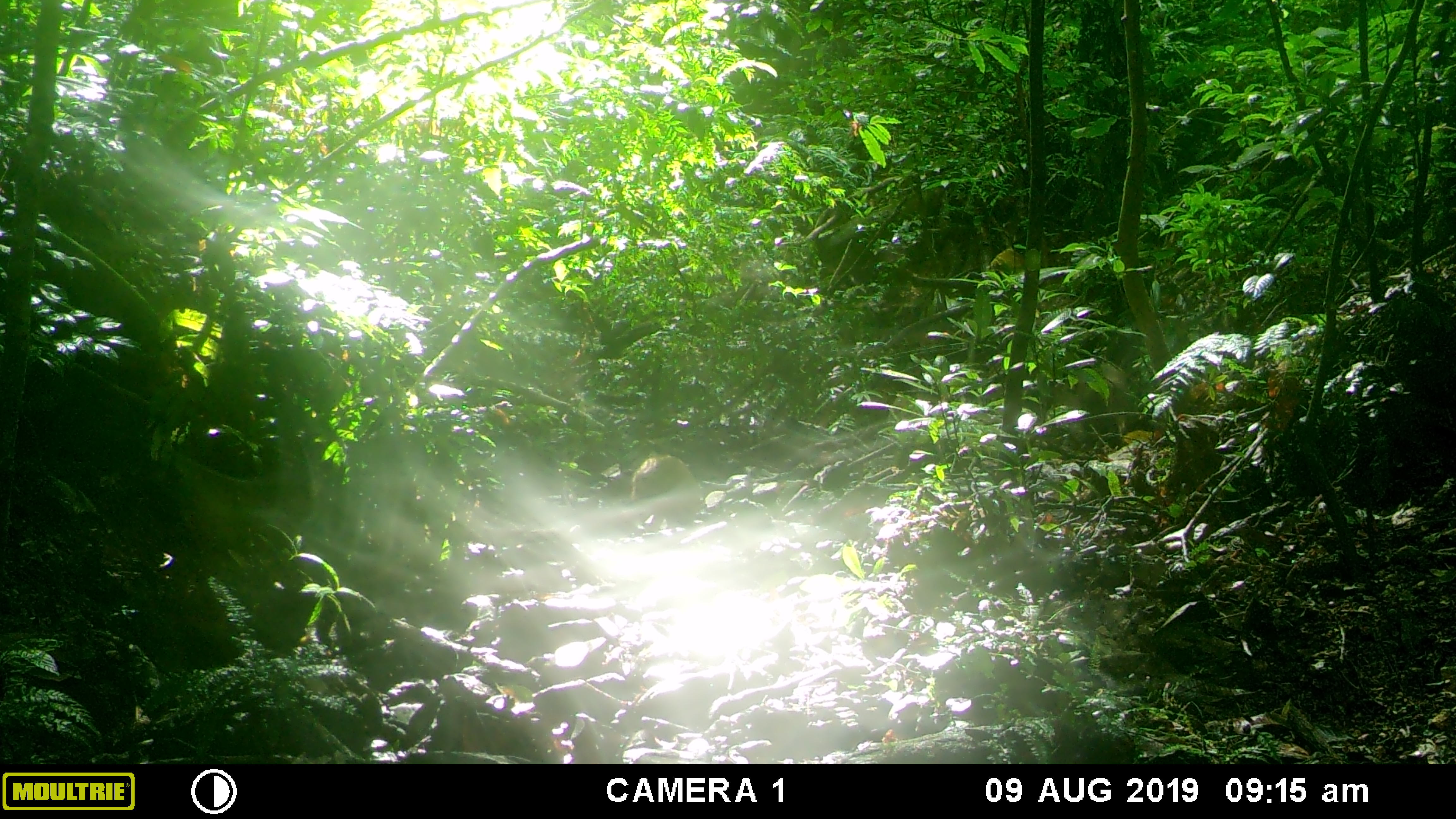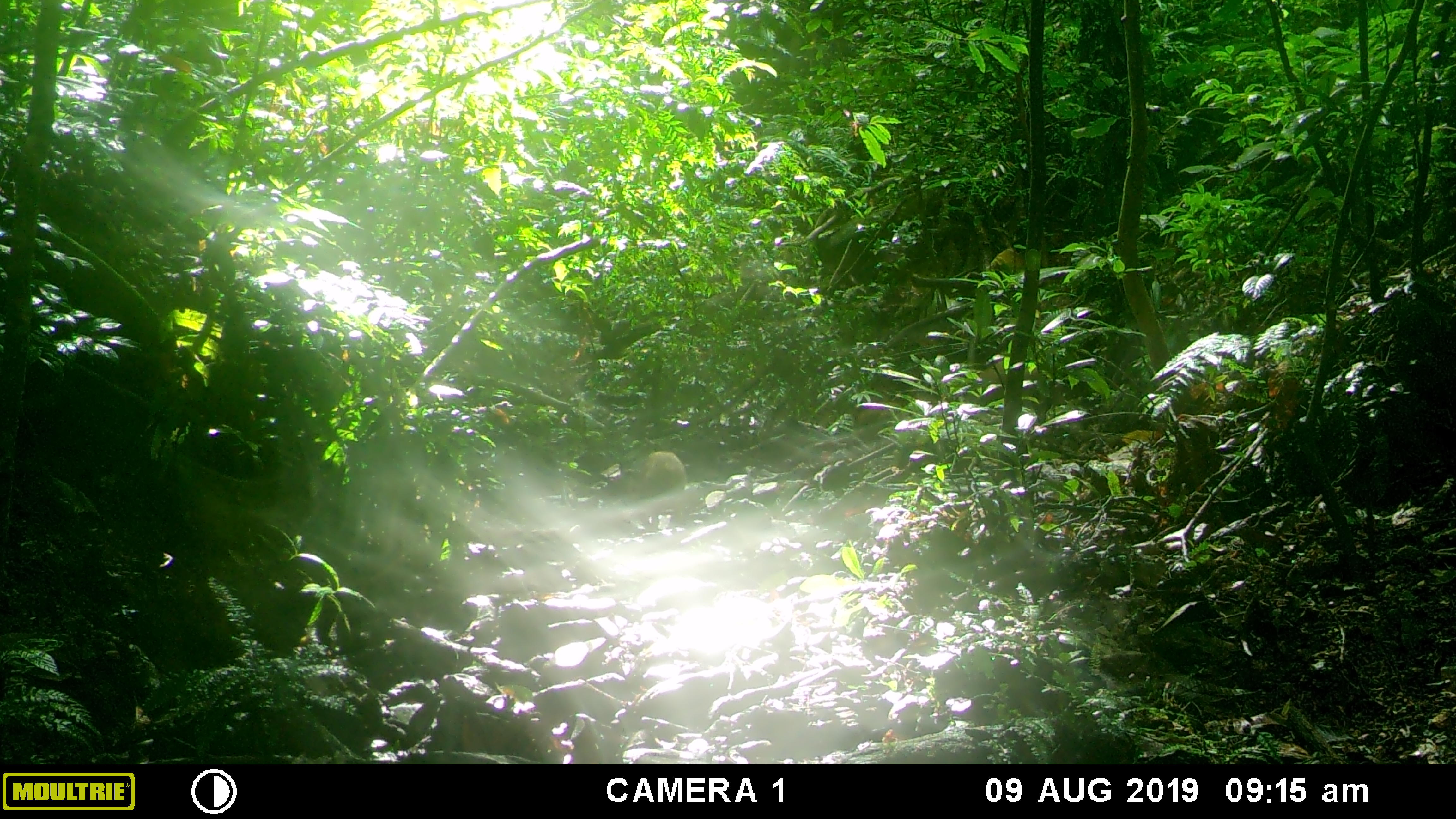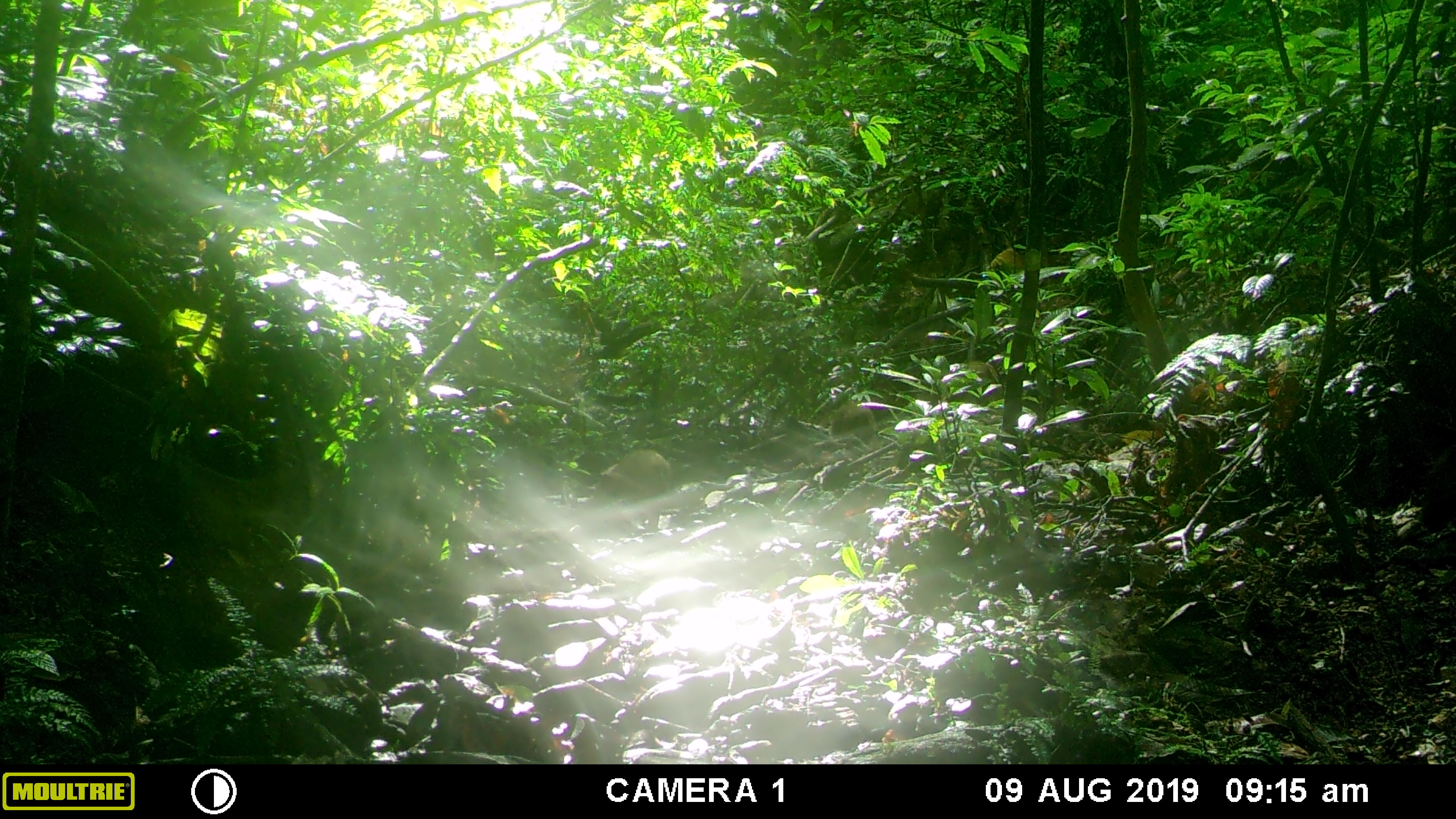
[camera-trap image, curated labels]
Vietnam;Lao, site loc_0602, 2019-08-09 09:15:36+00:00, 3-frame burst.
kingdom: Animalia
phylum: Chordata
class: Mammalia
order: Artiodactyla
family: Suidae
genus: Sus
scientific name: Sus scrofa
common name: eurasian wild pig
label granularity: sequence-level